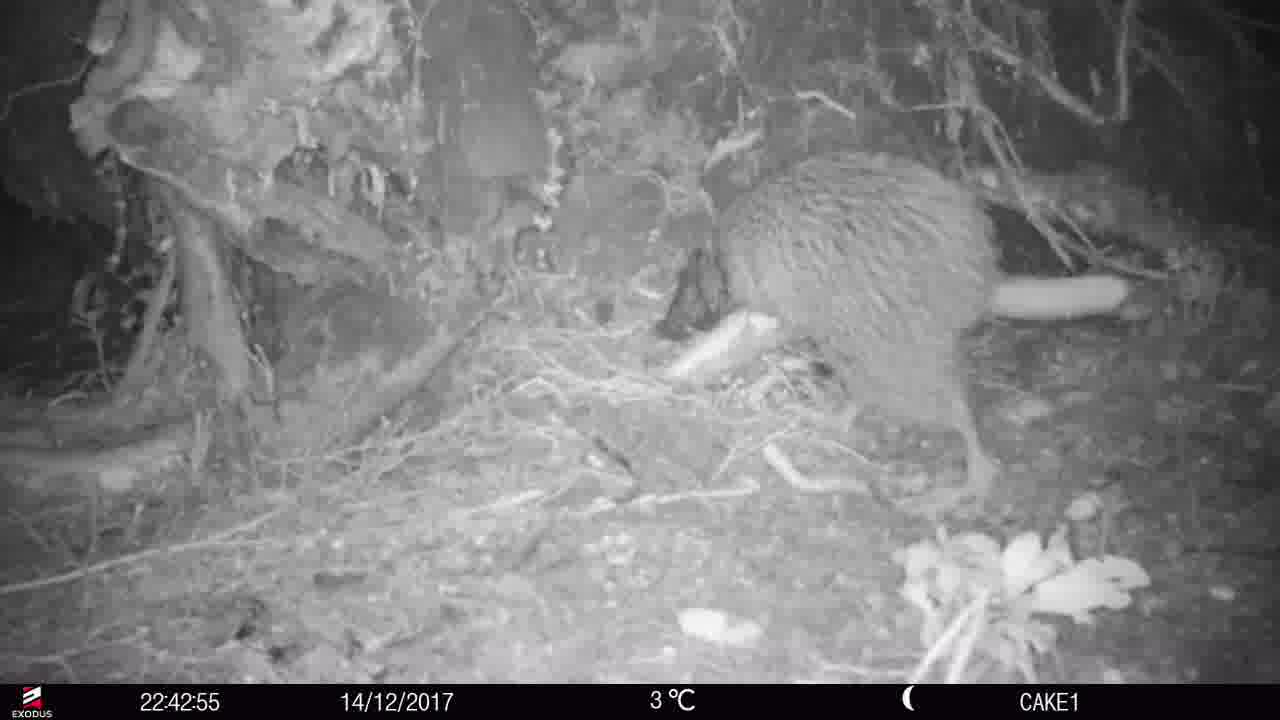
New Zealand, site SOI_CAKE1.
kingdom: Animalia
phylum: Chordata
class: Aves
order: Apterygiformes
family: Apterygidae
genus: Apteryx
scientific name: Apteryx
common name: kiwi